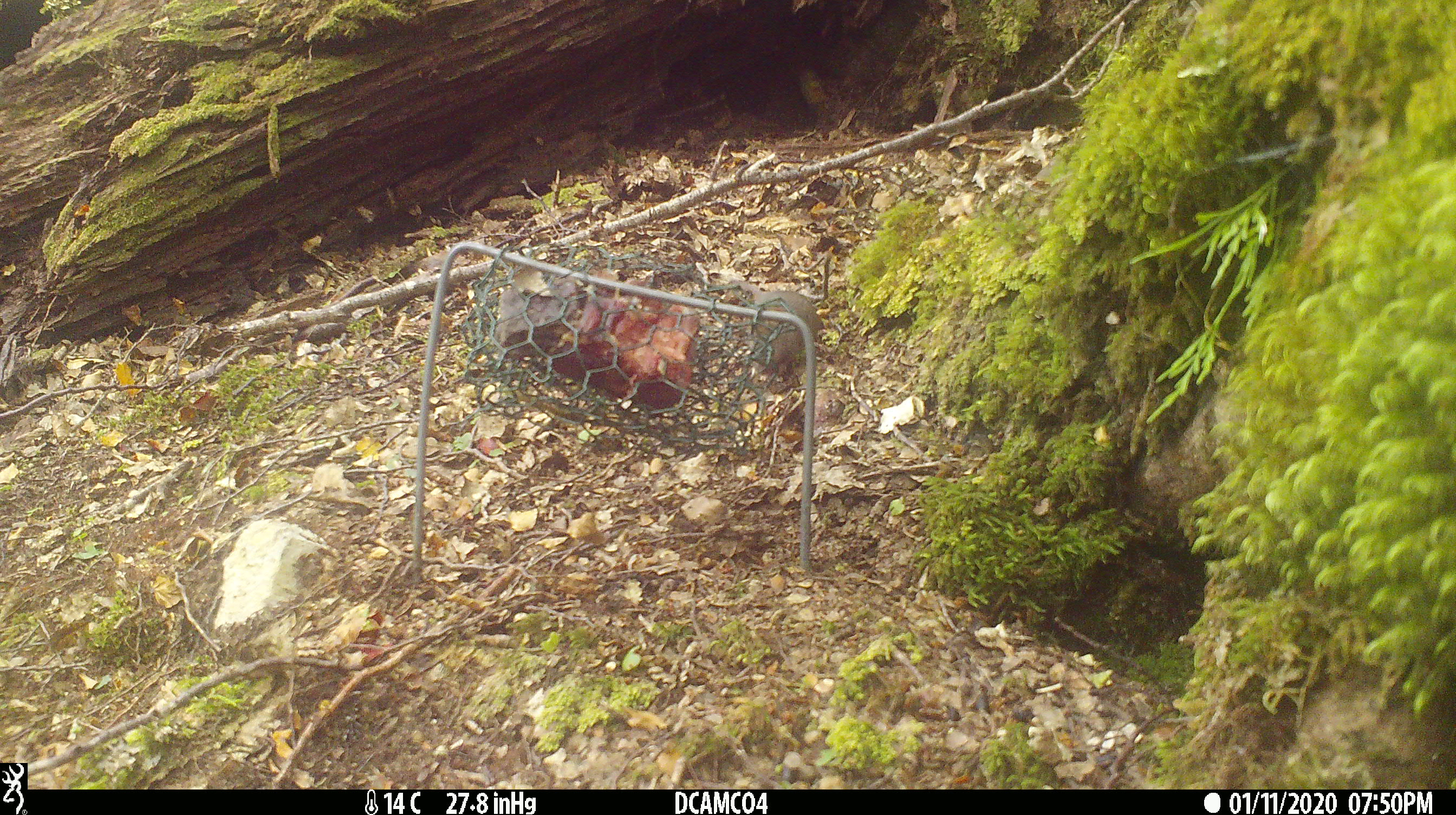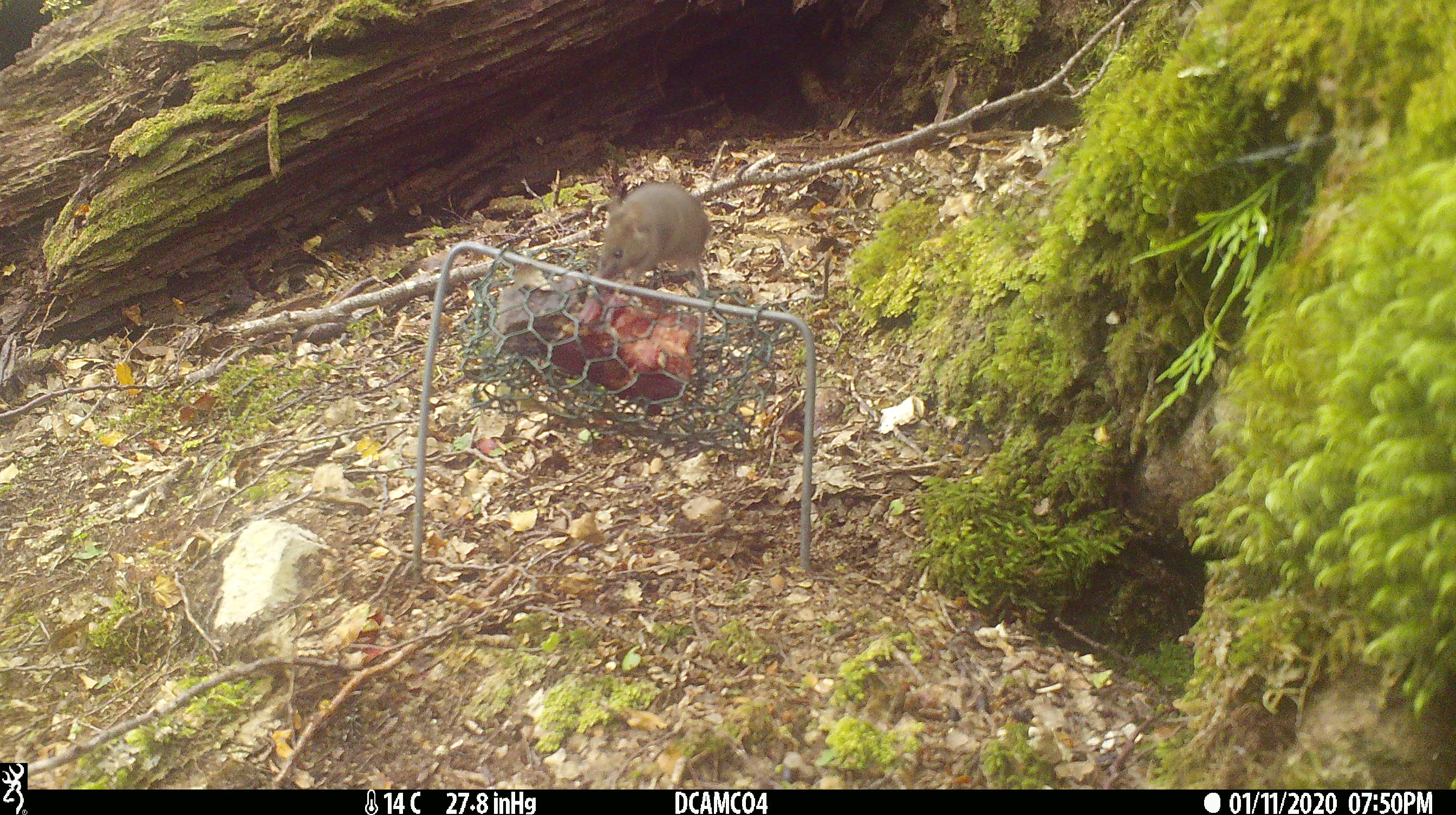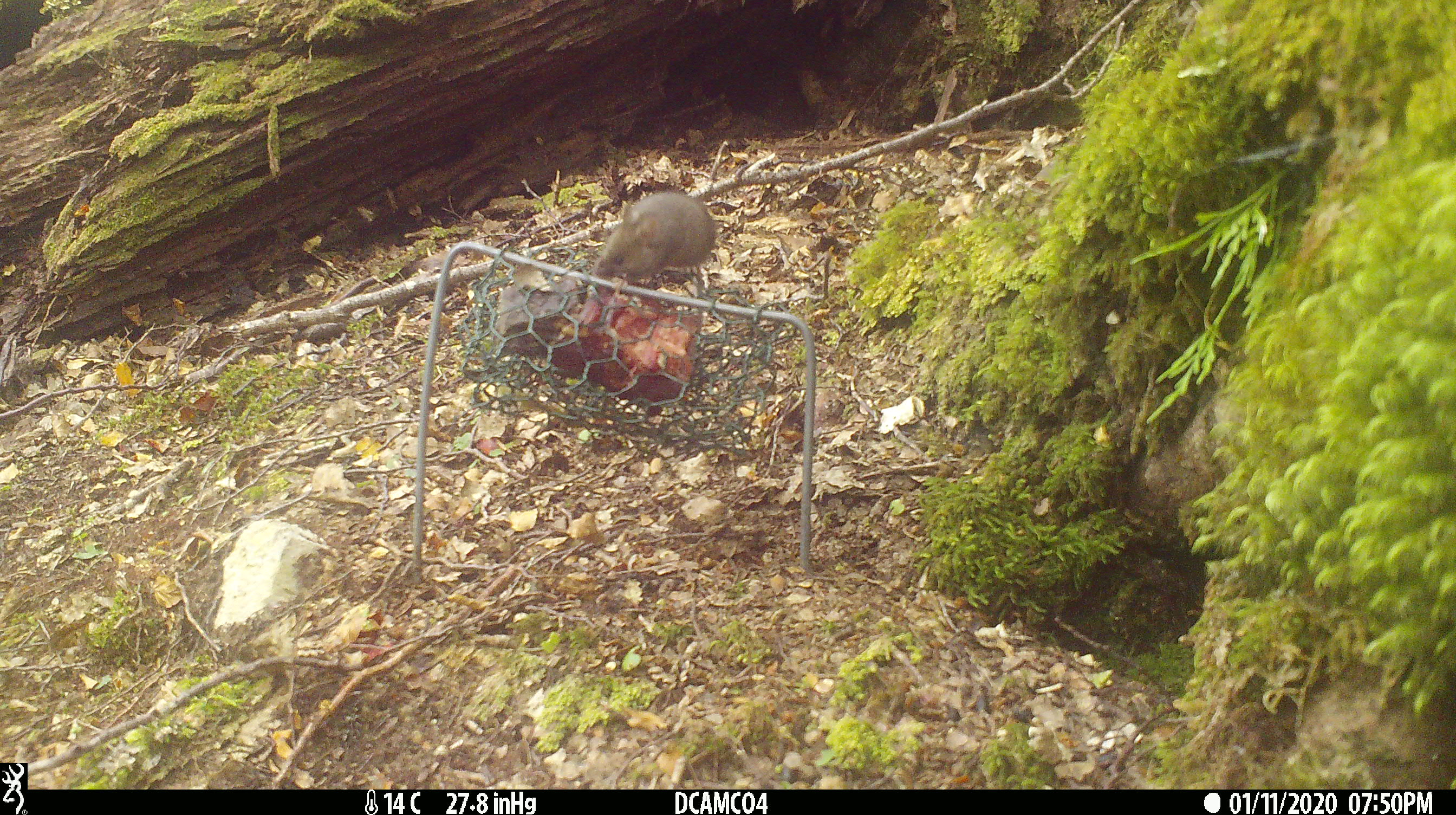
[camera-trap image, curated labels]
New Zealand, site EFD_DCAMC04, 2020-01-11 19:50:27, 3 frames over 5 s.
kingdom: Animalia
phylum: Chordata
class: Mammalia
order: Rodentia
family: Muridae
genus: Mus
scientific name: Mus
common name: mouse